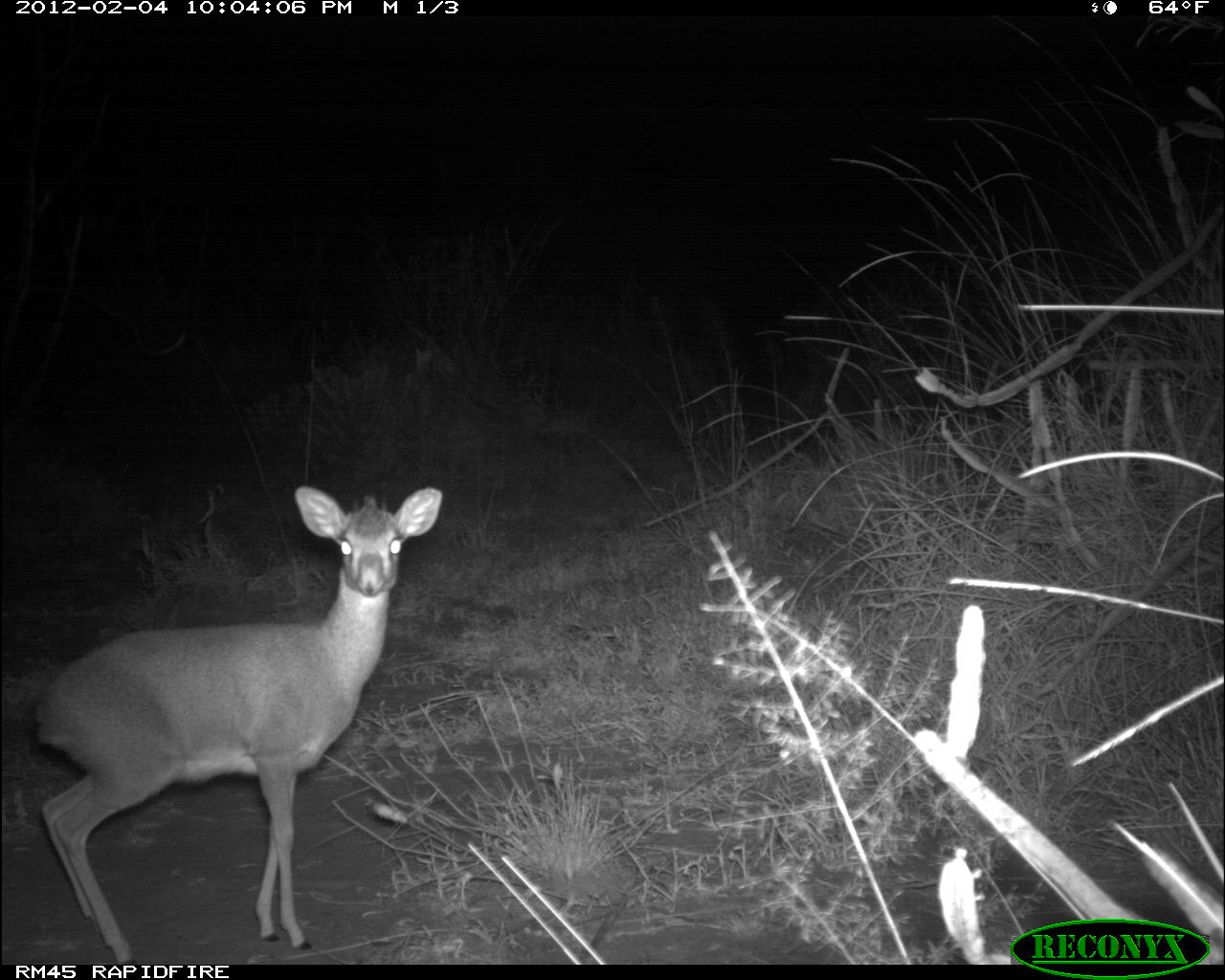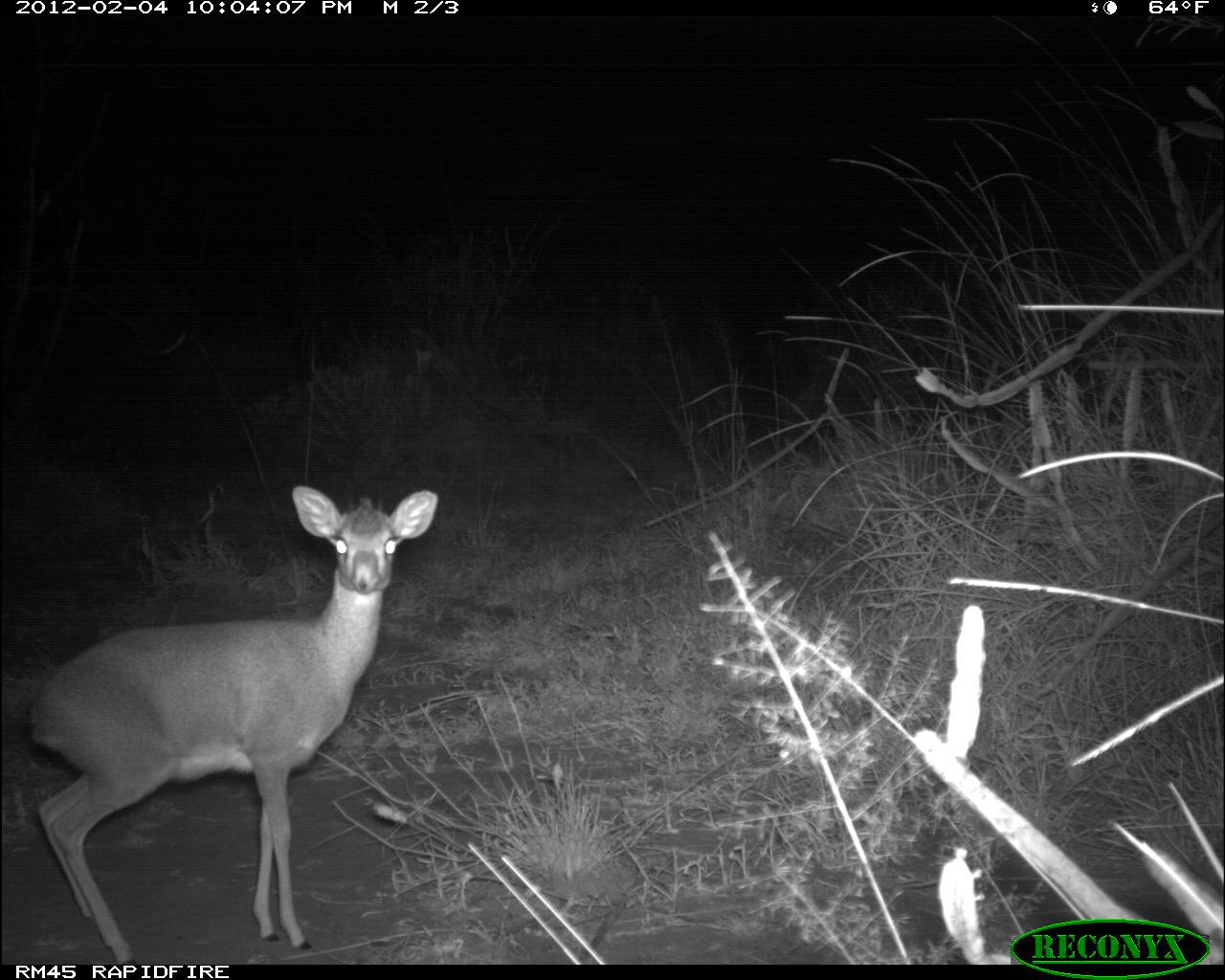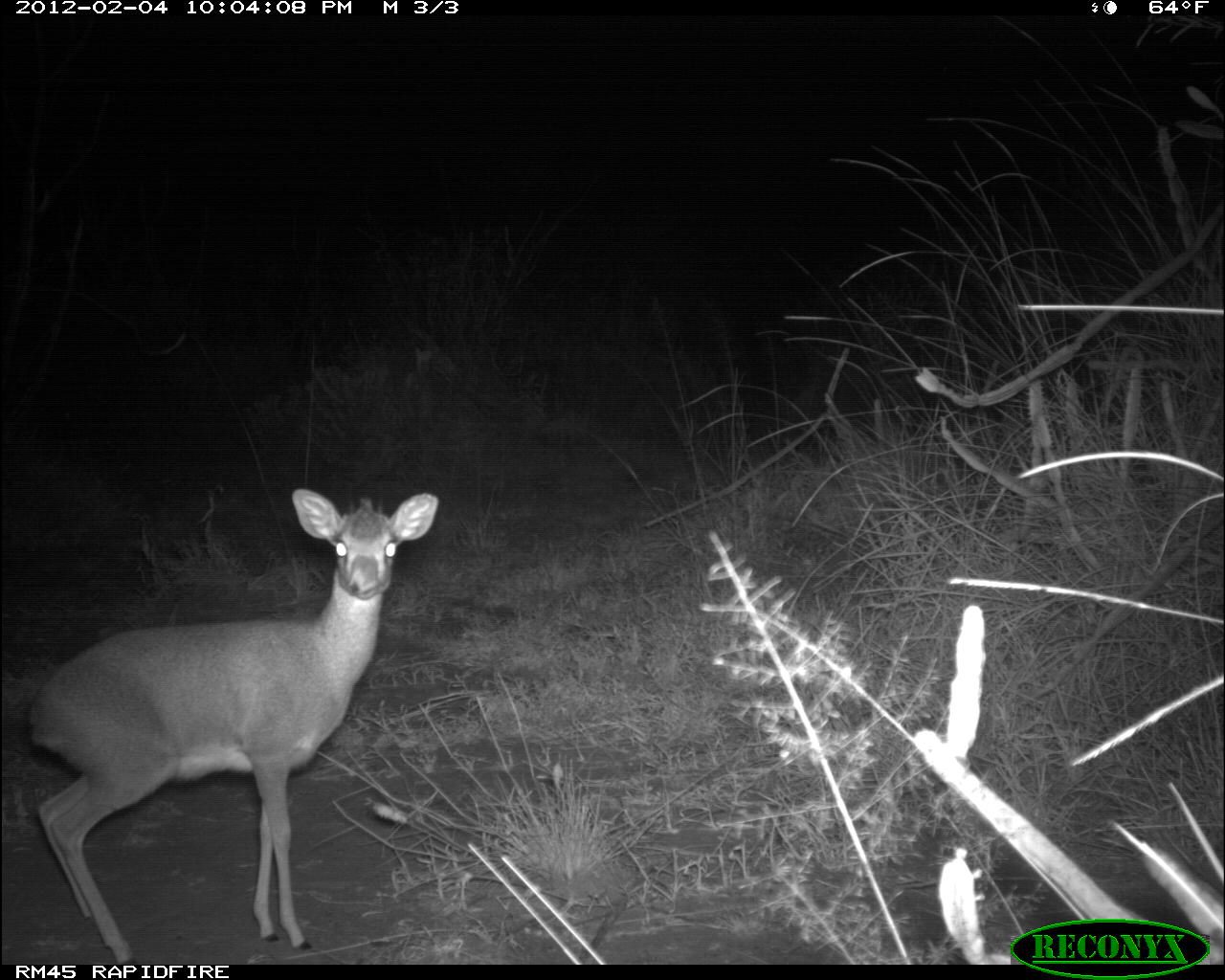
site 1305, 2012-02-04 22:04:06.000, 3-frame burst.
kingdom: Animalia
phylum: Chordata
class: Mammalia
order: Artiodactyla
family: Bovidae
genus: Madoqua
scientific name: Madoqua guentheri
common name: günther's dik-dik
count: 1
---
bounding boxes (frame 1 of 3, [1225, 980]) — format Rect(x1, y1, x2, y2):
madoqua guentheri: Rect(32, 485, 442, 962)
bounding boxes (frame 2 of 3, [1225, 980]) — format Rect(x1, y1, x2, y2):
madoqua guentheri: Rect(29, 483, 439, 965)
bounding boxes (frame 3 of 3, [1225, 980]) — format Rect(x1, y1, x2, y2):
madoqua guentheri: Rect(24, 485, 440, 964)